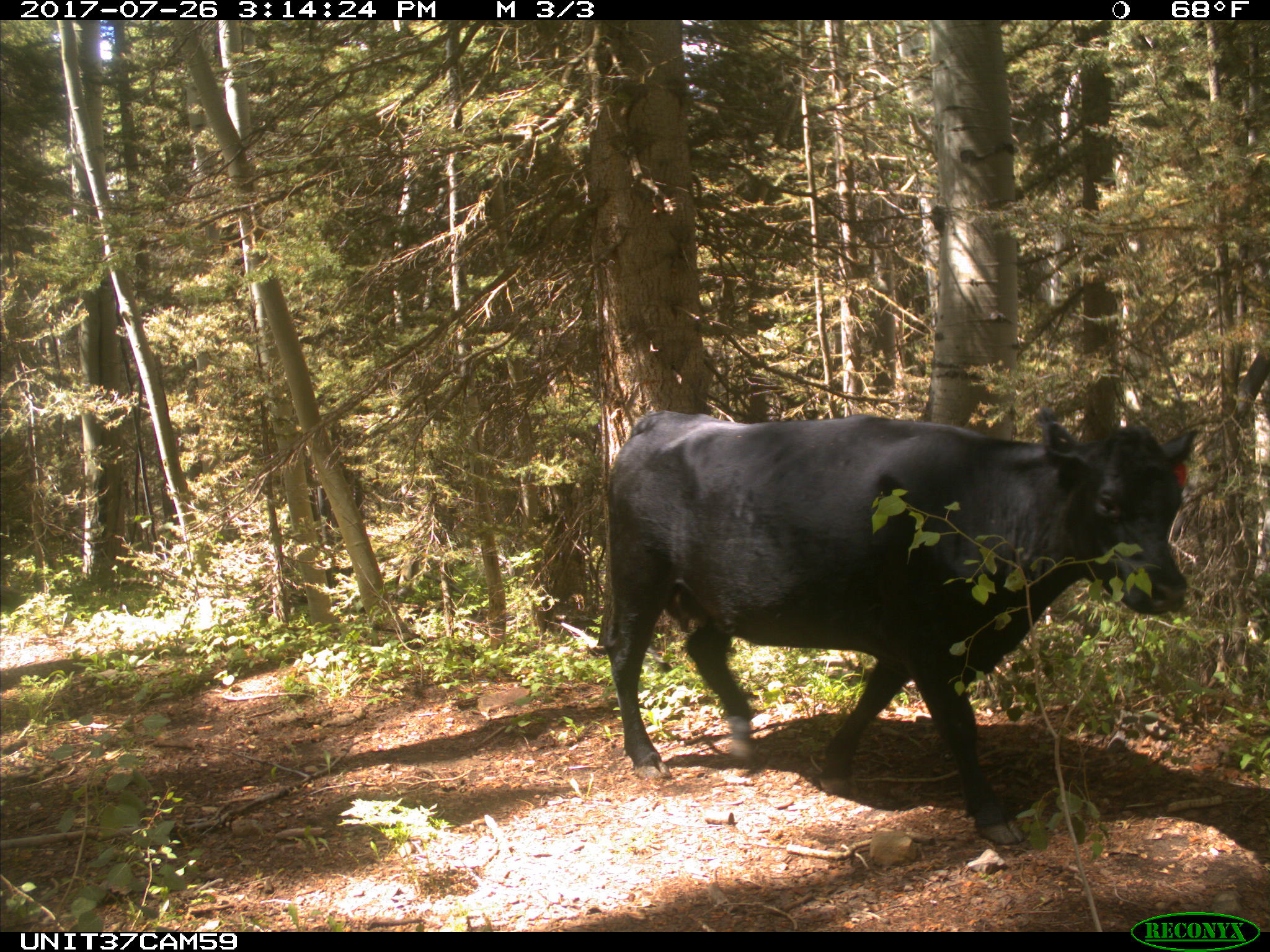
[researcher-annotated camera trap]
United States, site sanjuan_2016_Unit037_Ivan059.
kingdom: Animalia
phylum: Chordata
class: Mammalia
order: Artiodactyla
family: Bovidae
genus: Bos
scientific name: Bos taurus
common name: domestic cow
Bos taurus (domestic cow).